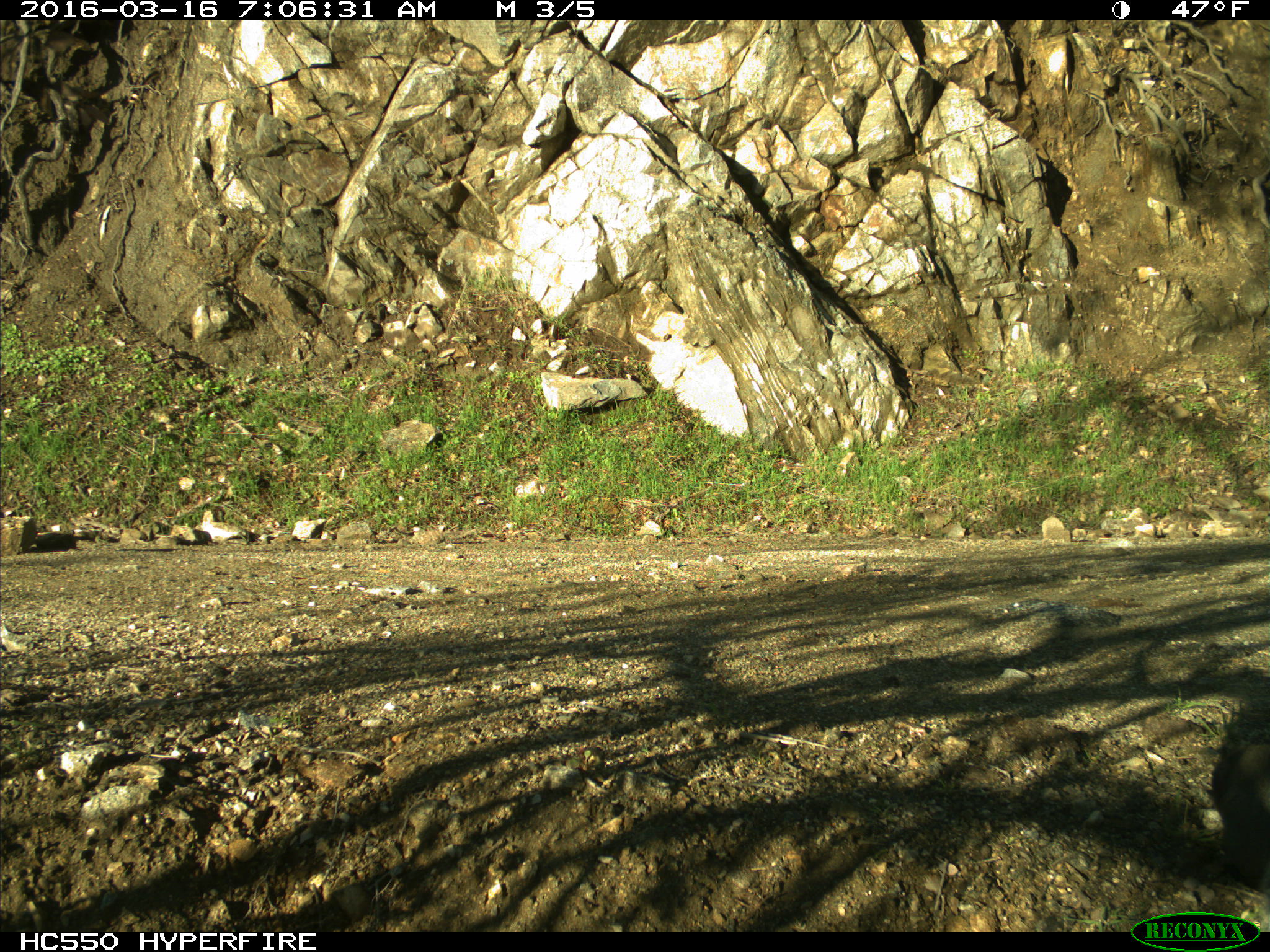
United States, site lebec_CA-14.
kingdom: Animalia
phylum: Chordata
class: Mammalia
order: Rodentia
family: Sciuridae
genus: Sciurus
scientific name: Sciurus carolinensis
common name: eastern gray squirrel